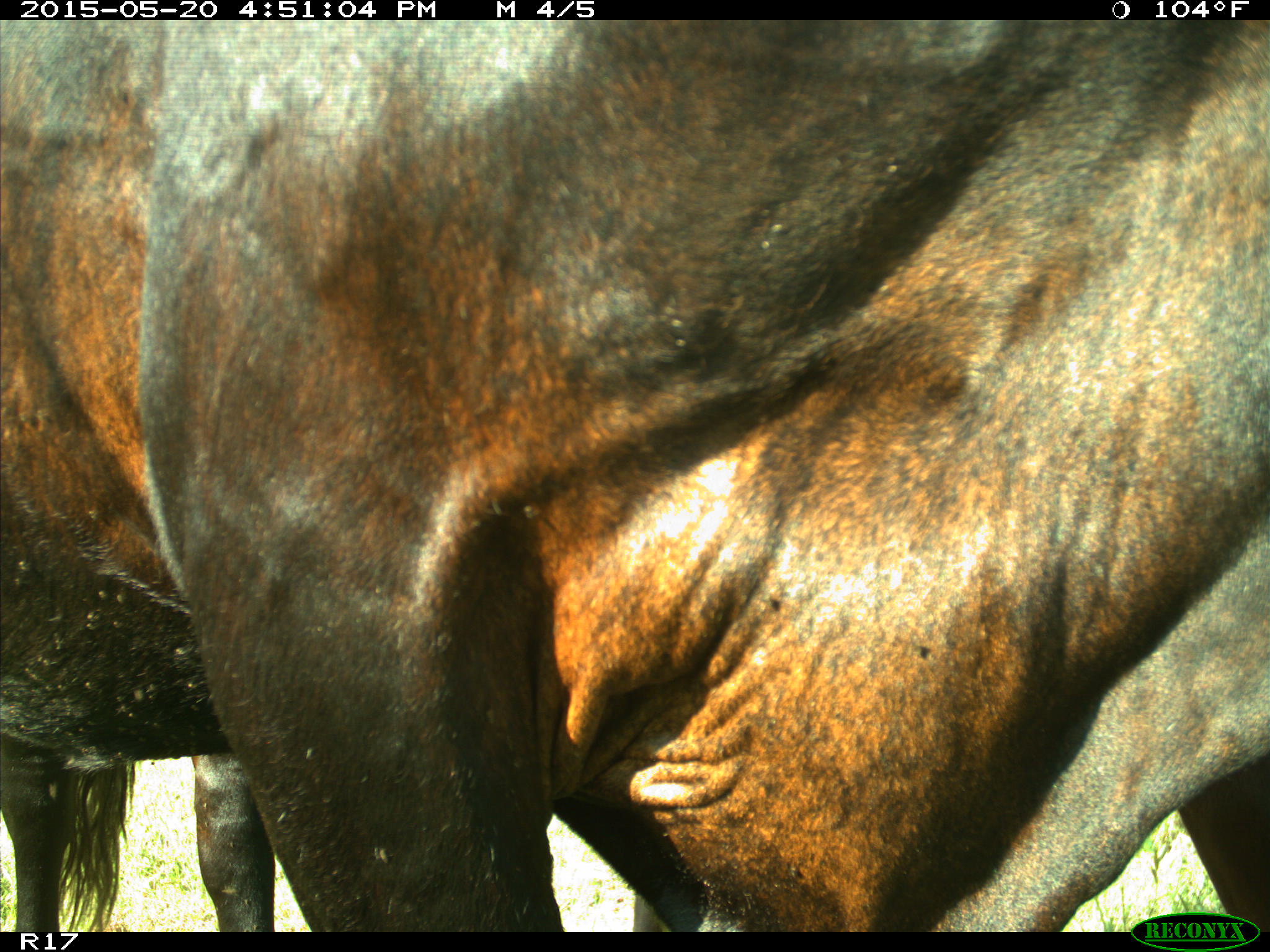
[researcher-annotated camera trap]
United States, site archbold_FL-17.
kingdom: Animalia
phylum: Chordata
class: Mammalia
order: Artiodactyla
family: Bovidae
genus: Bos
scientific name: Bos taurus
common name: domestic cow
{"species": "Bos taurus (domestic cow)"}